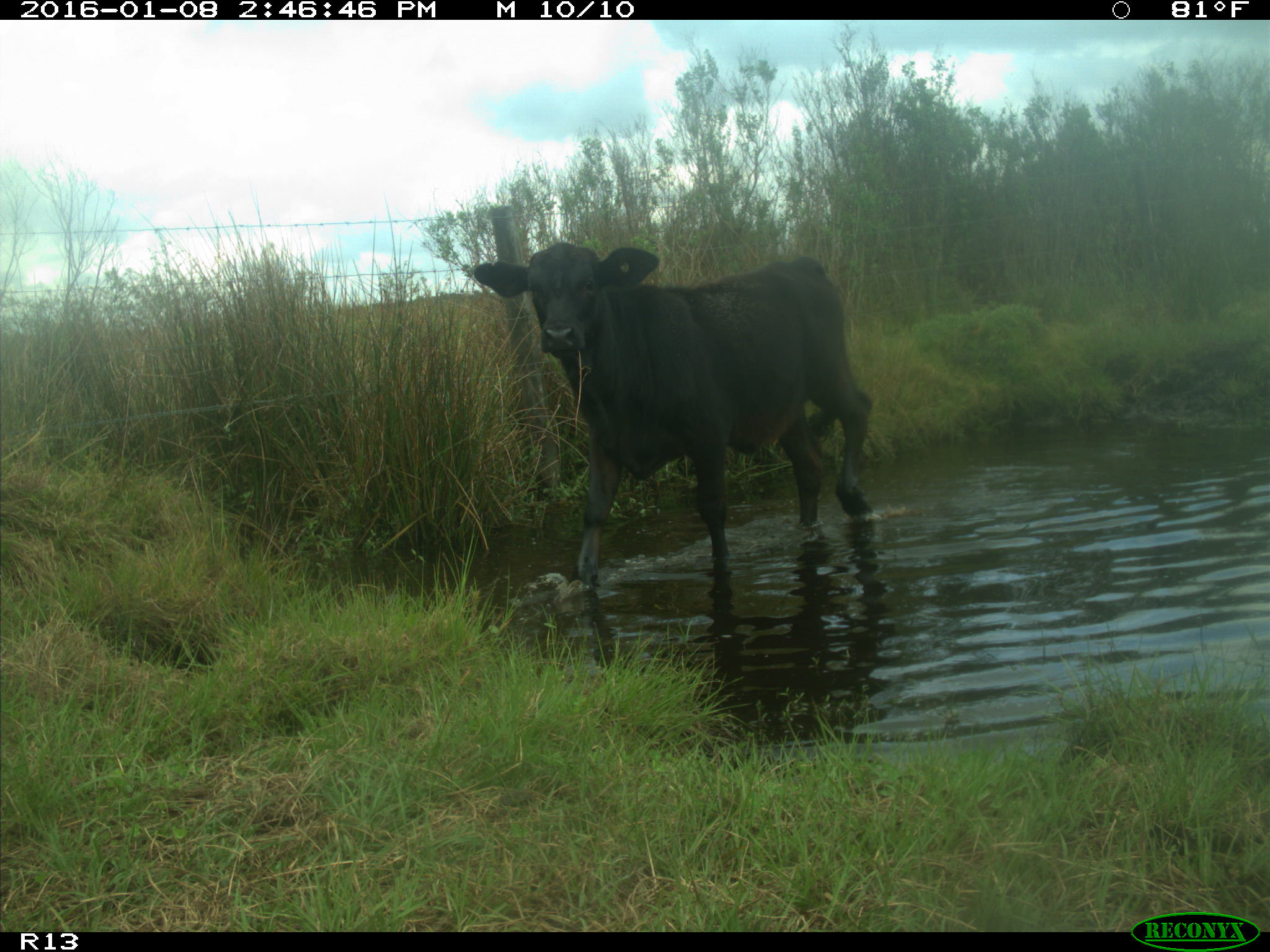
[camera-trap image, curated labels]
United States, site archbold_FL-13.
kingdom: Animalia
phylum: Chordata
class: Mammalia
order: Artiodactyla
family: Bovidae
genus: Bos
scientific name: Bos taurus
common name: domestic cow